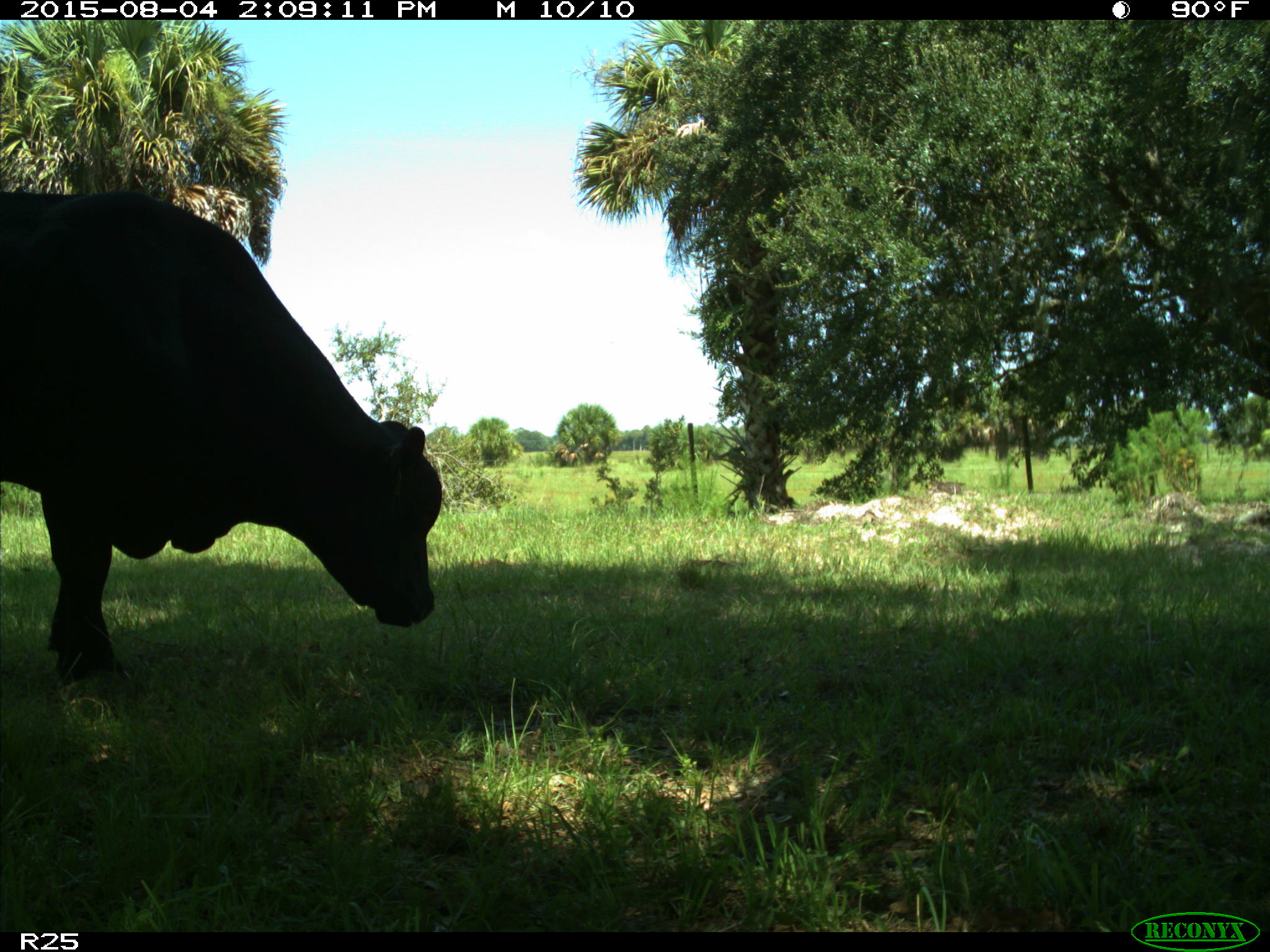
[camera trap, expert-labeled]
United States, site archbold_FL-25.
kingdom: Animalia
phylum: Chordata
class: Mammalia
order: Artiodactyla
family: Bovidae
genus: Bos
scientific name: Bos taurus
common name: domestic cow